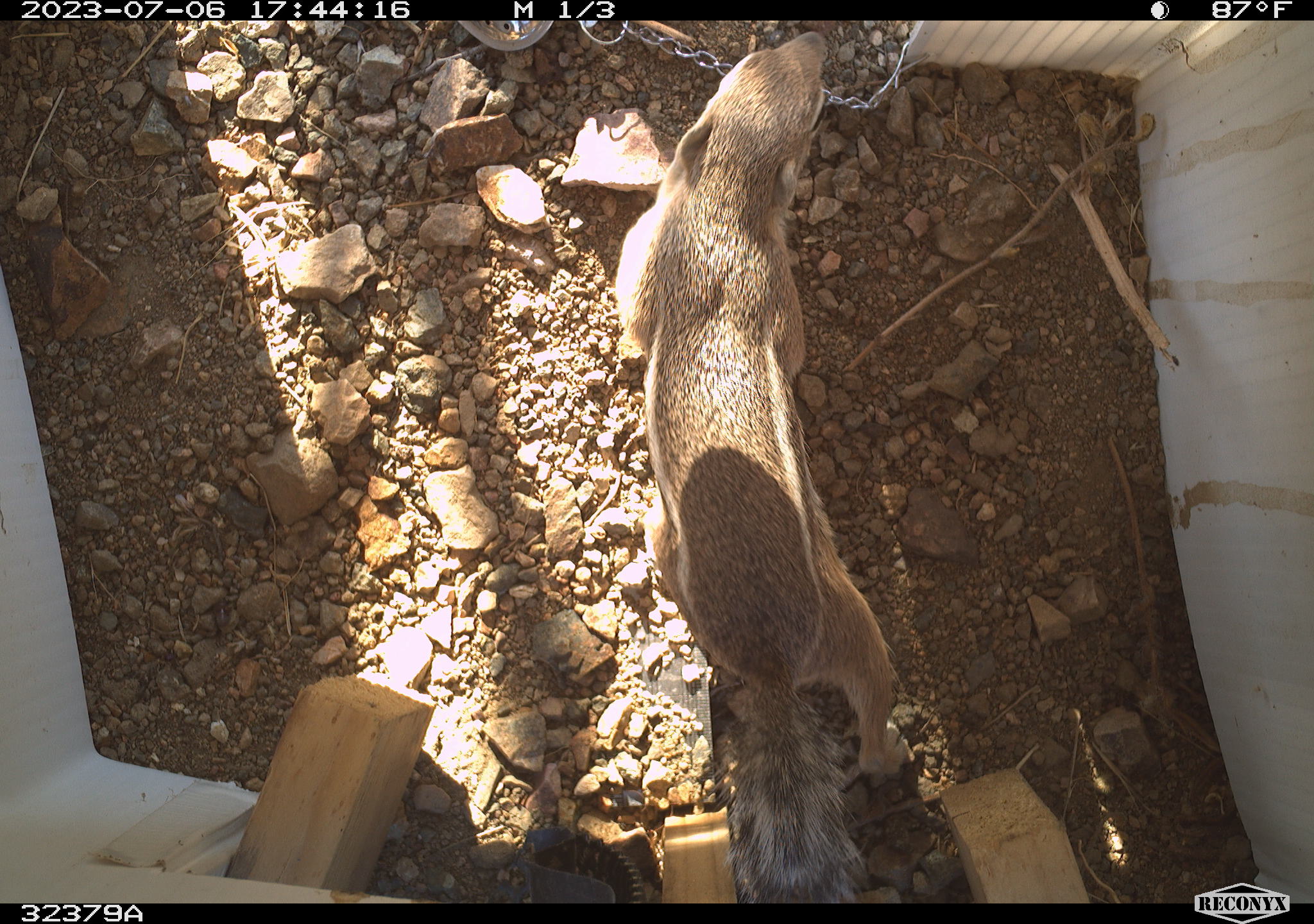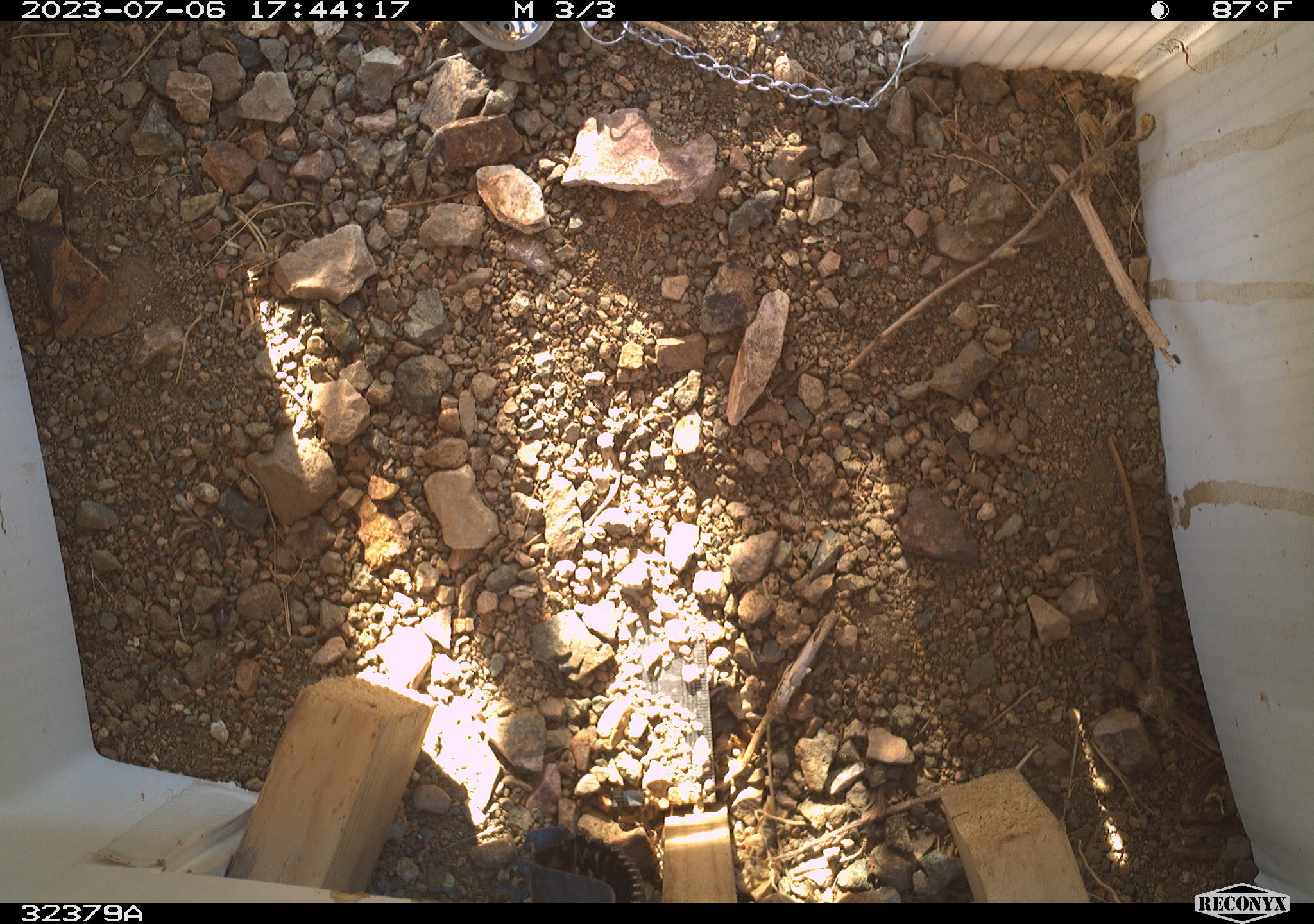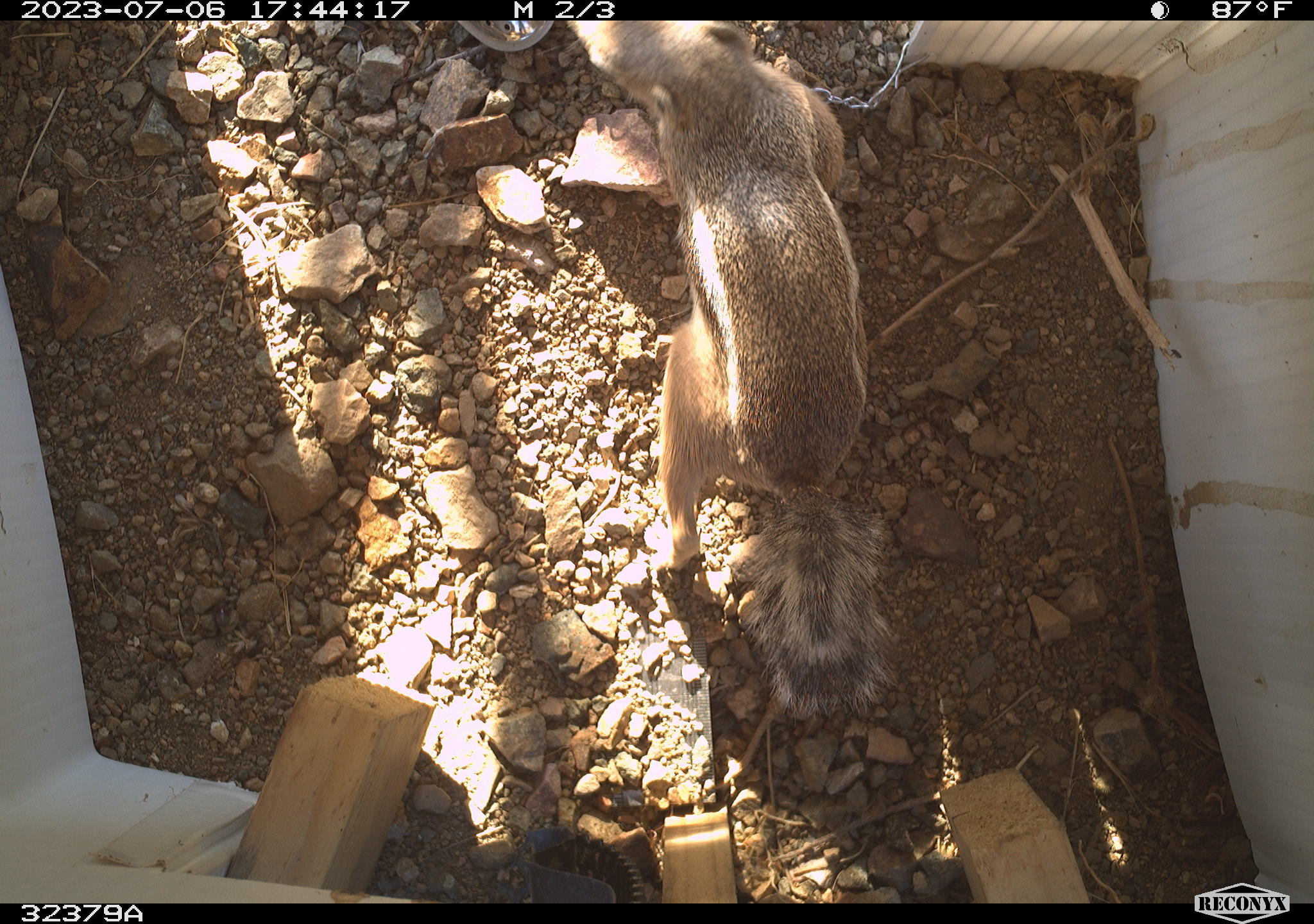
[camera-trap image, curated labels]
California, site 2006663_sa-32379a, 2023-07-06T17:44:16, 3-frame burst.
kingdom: Animalia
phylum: Chordata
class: Mammalia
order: Rodentia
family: Sciuridae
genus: Ammospermophilus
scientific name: Ammospermophilus leucurus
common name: white-tailed antelope squirrel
White-tailed antelope squirrel (Ammospermophilus leucurus).